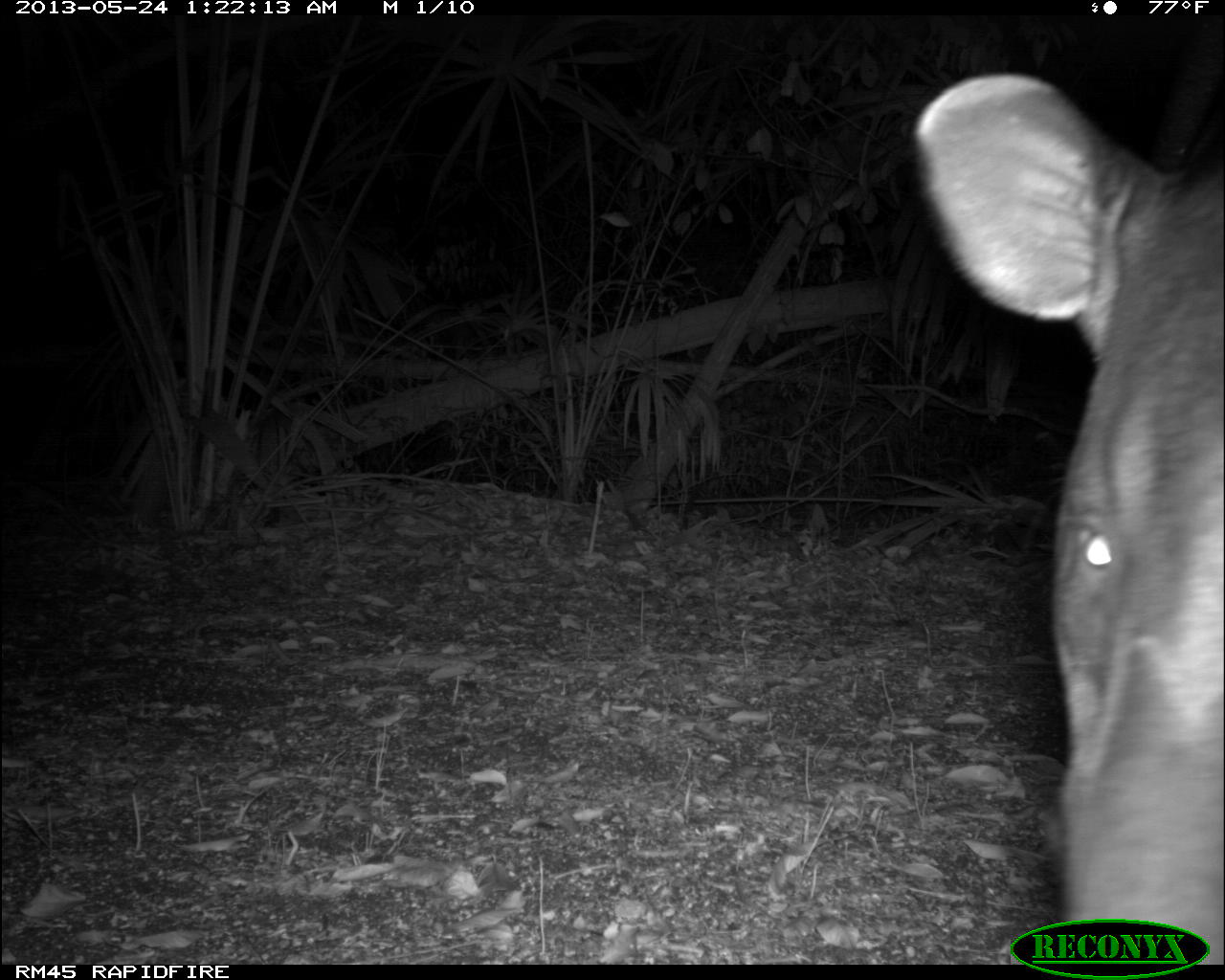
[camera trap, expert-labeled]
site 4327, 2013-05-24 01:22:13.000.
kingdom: Animalia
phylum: Chordata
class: Mammalia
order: Perissodactyla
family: Tapiridae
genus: Tapirus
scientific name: Tapirus bairdii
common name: baird's tapir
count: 1